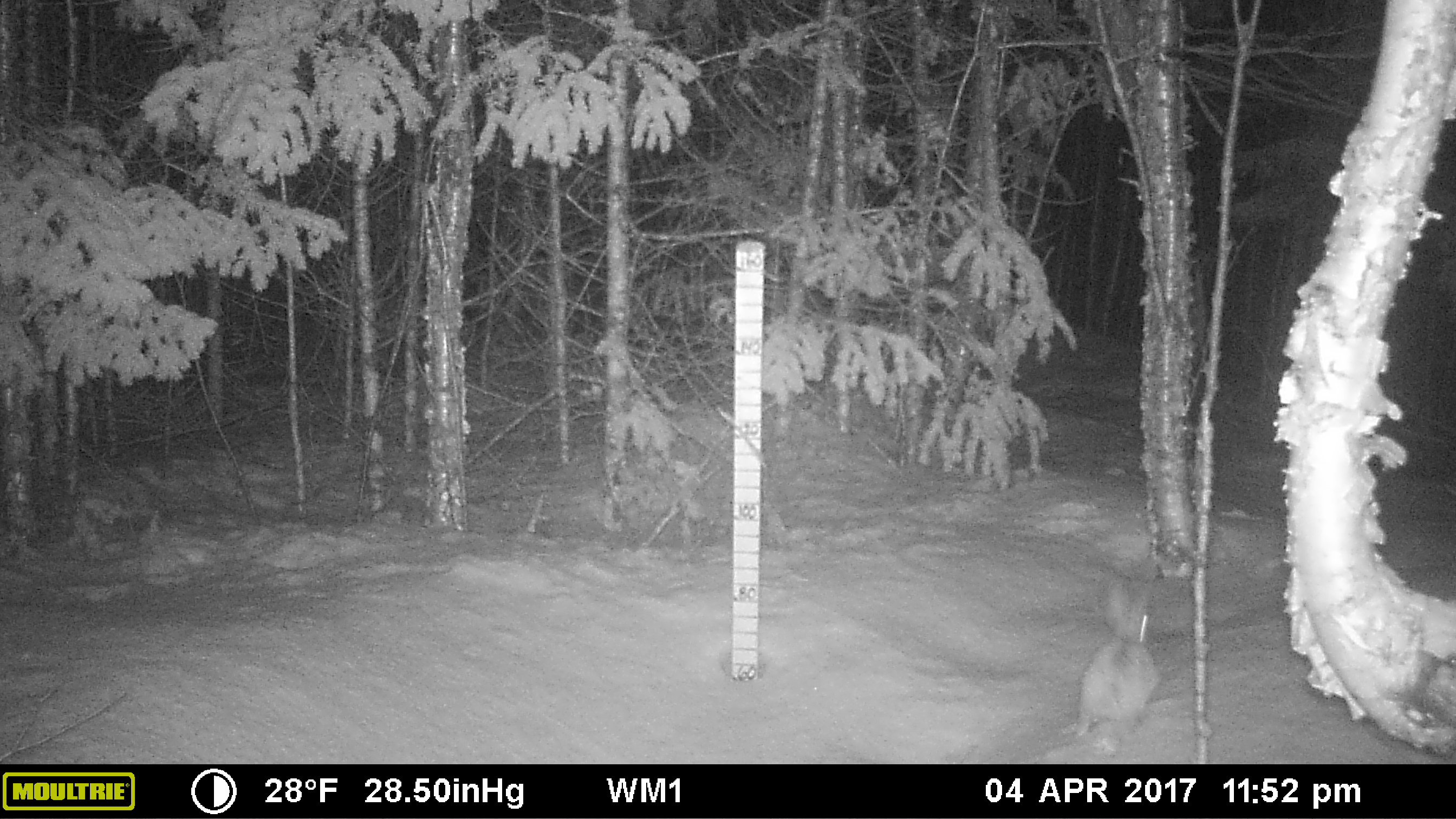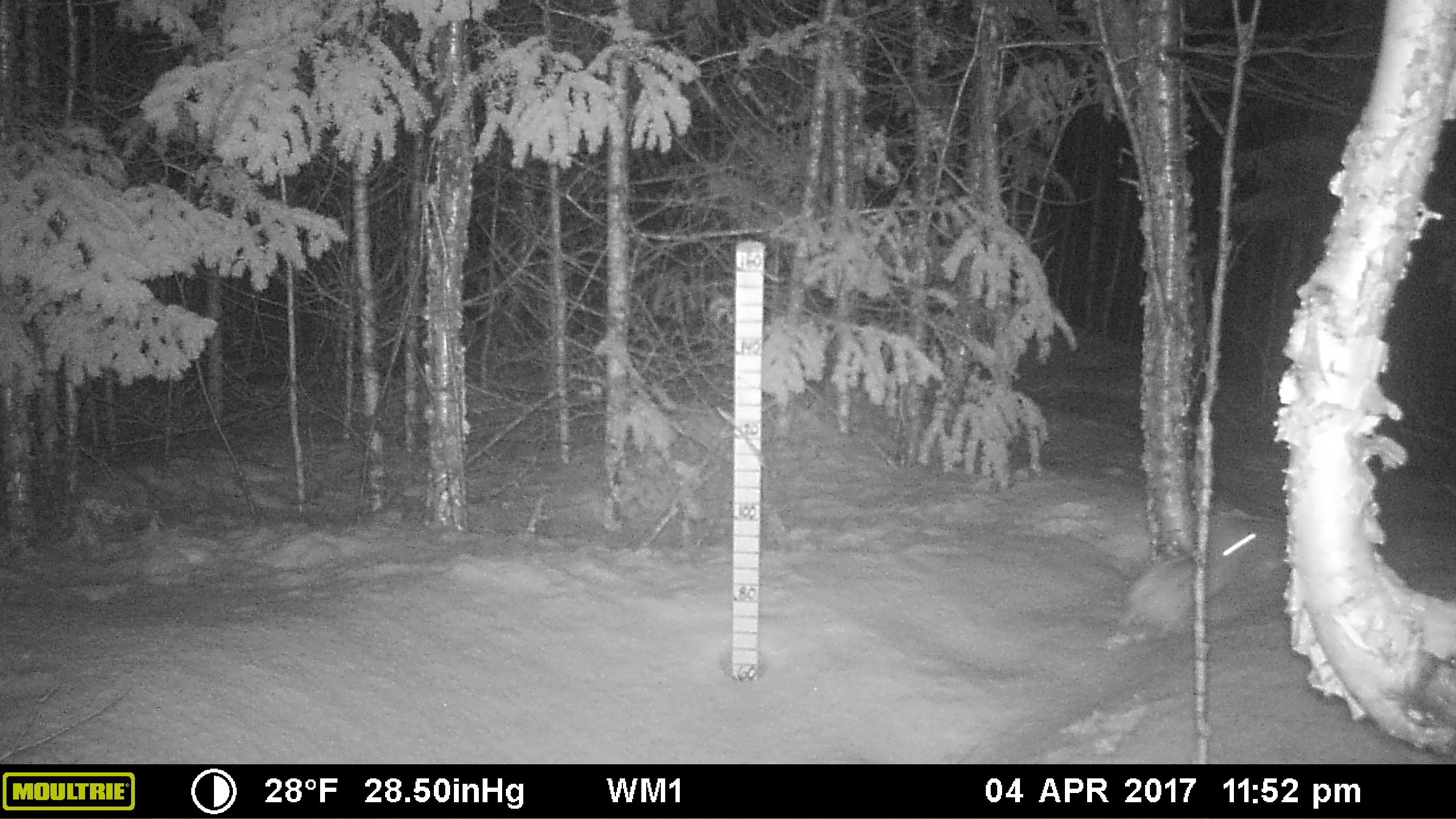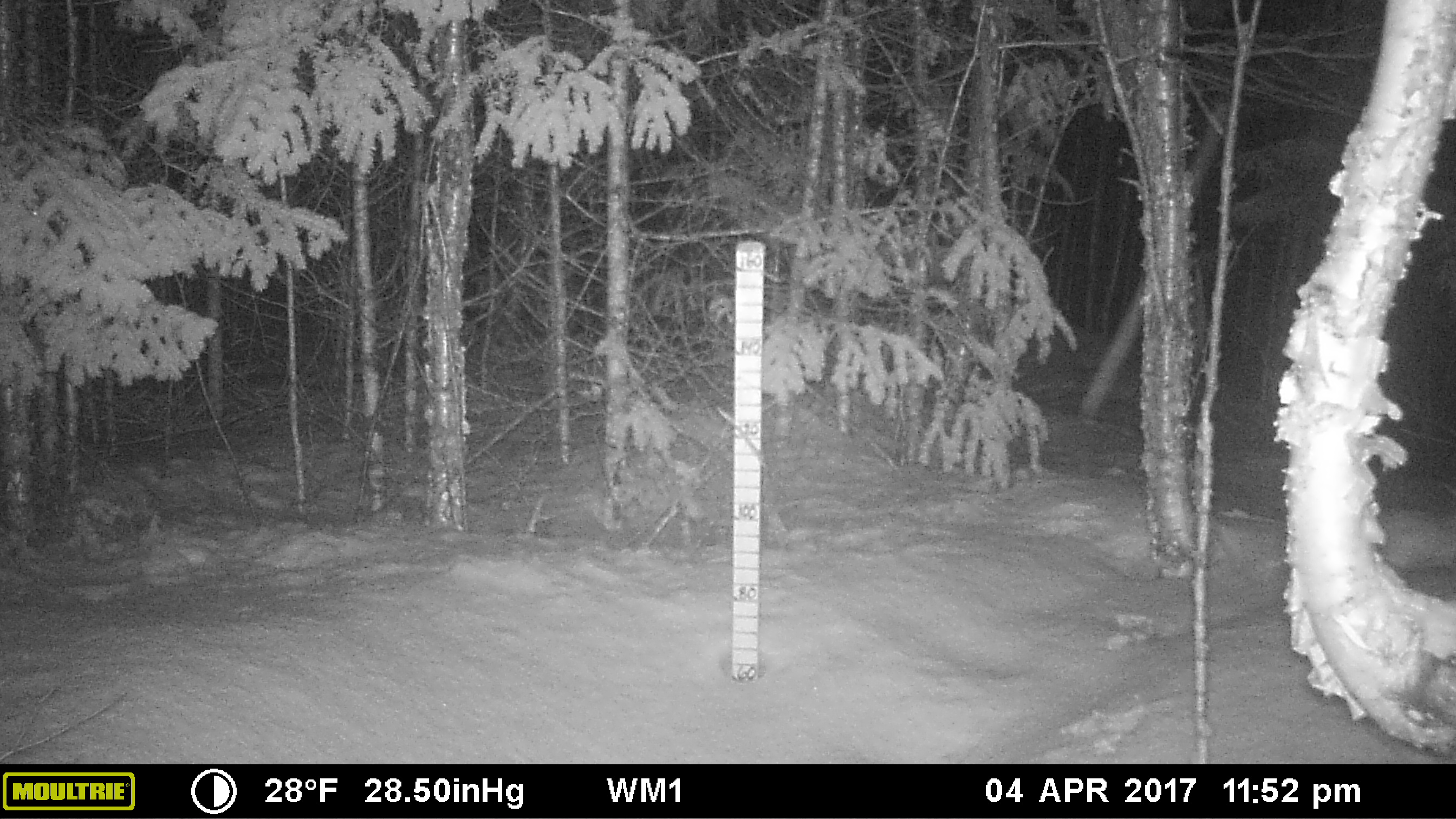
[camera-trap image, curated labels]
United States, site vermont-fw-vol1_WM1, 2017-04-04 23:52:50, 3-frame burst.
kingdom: Animalia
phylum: Chordata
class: Mammalia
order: Lagomorpha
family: Leporidae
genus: Lepus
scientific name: Lepus americanus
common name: snowshoe hare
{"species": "snowshoe hare (Lepus americanus)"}